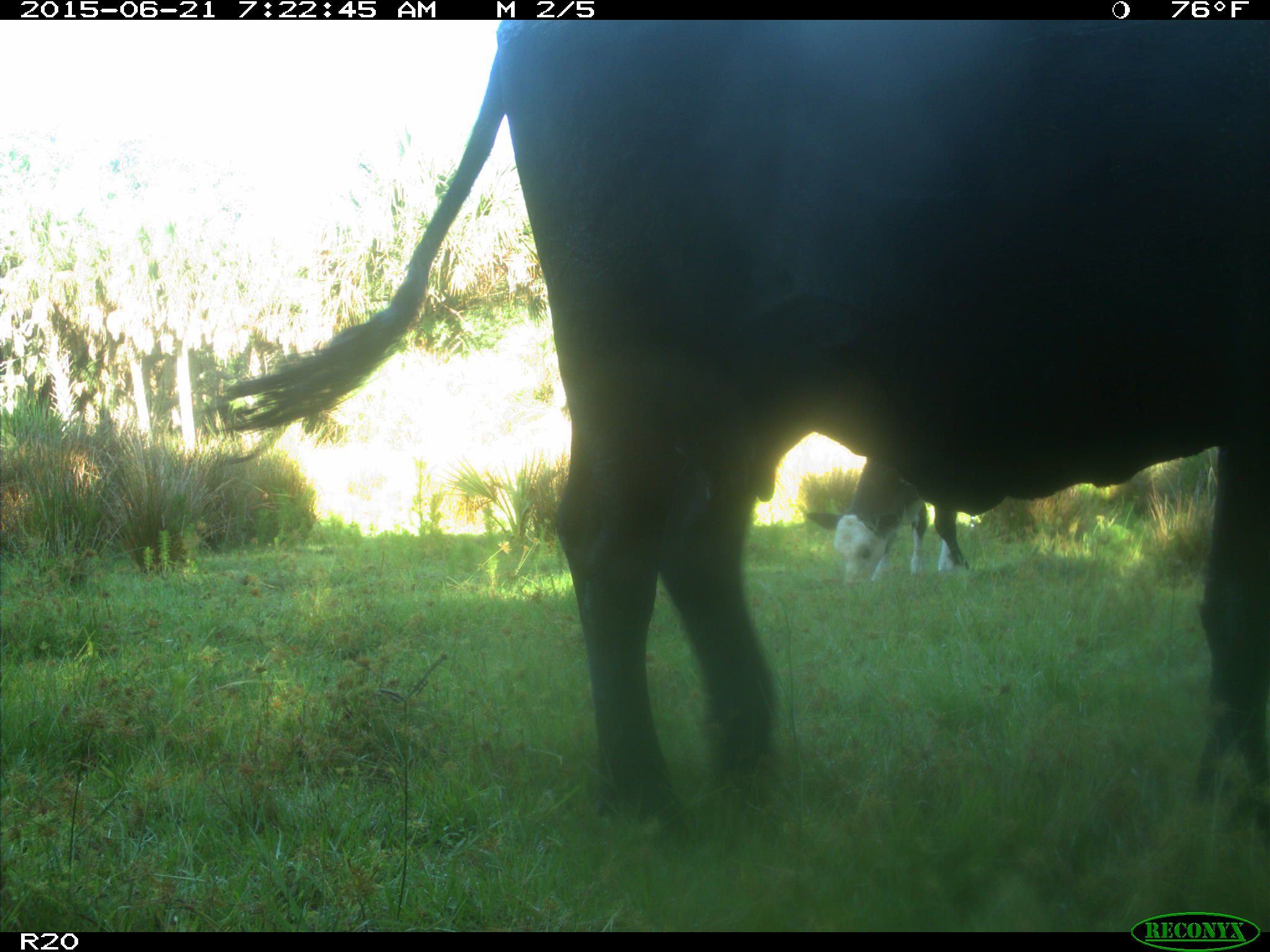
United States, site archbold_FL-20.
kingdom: Animalia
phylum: Chordata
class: Mammalia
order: Artiodactyla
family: Bovidae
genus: Bos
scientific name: Bos taurus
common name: domestic cow